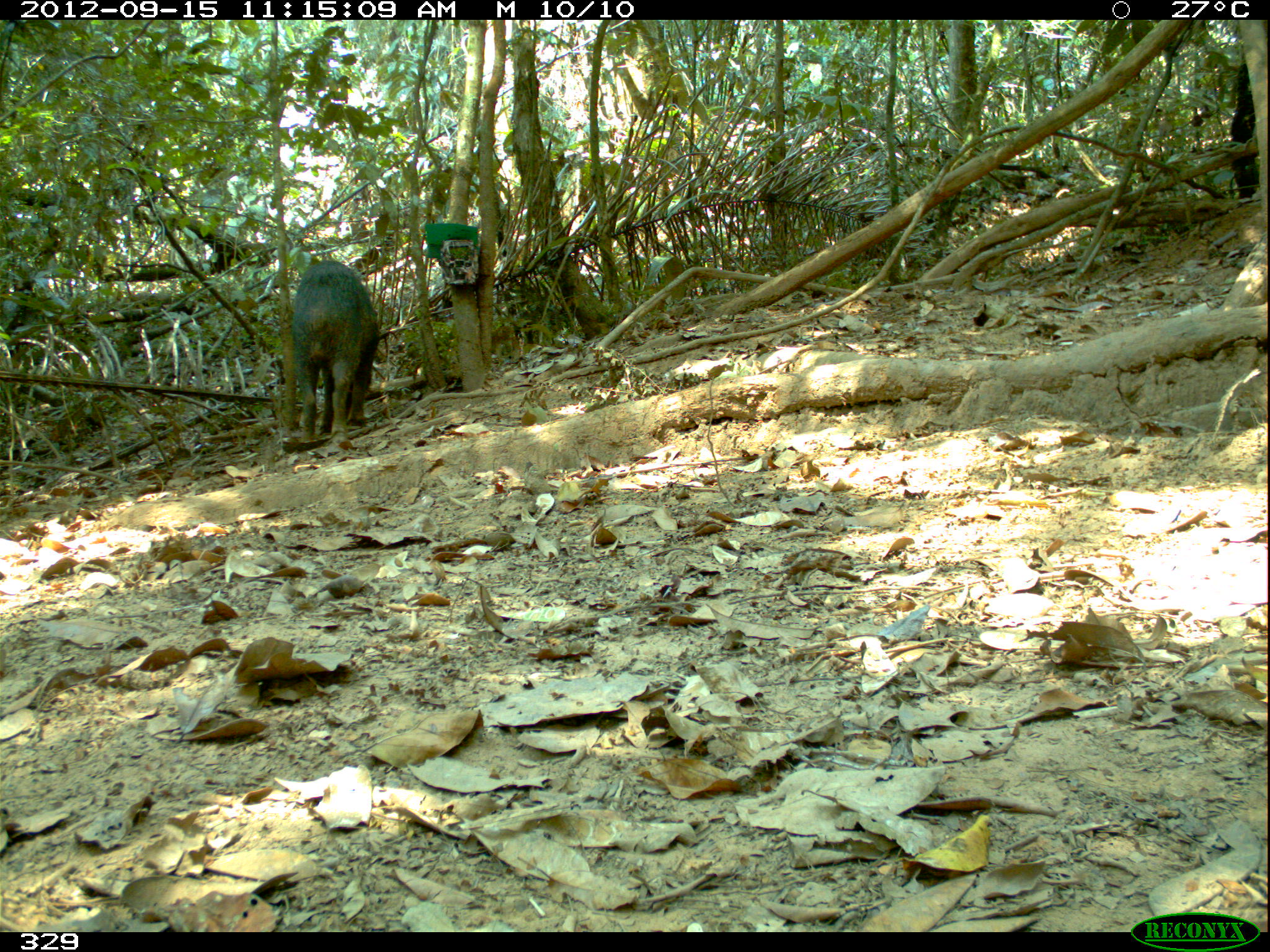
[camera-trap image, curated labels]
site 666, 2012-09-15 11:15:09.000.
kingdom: Animalia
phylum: Chordata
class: Mammalia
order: Artiodactyla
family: Tayassuidae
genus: Tayassu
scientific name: Tayassu pecari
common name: white-lipped peccary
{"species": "Tayassu pecari (white-lipped peccary)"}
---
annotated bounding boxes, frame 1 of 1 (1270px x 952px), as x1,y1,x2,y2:
tayassu pecari: 288,259,380,450